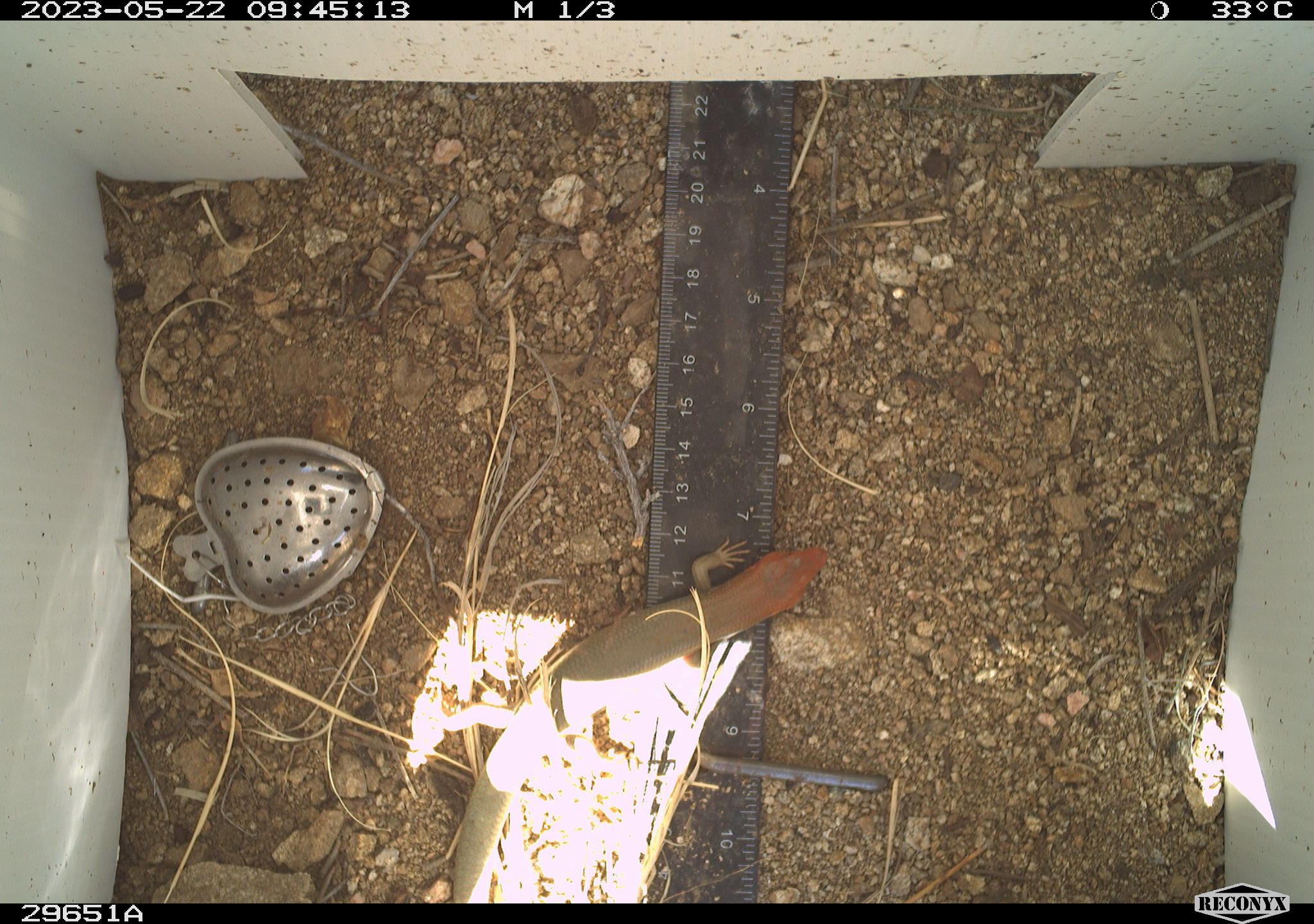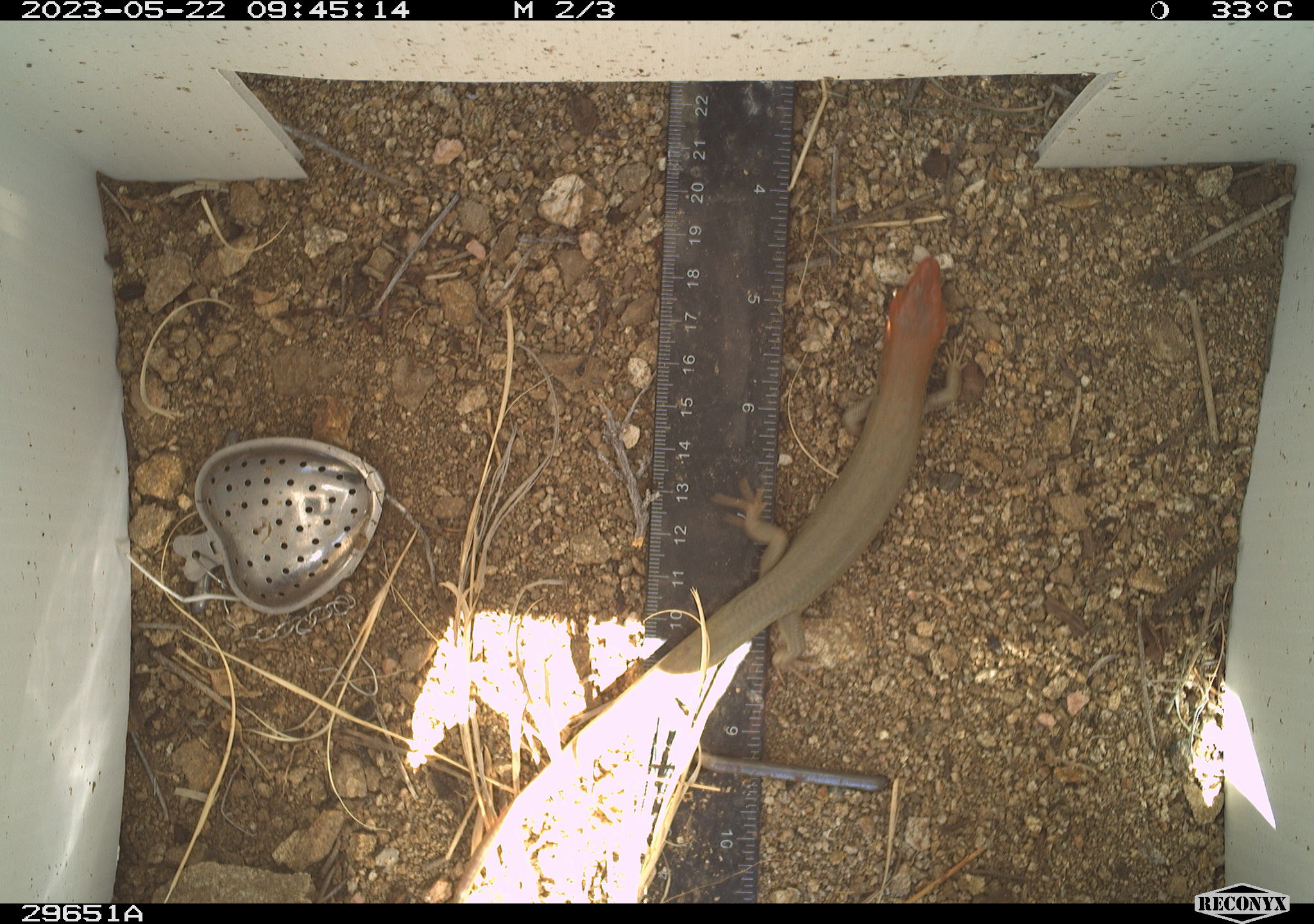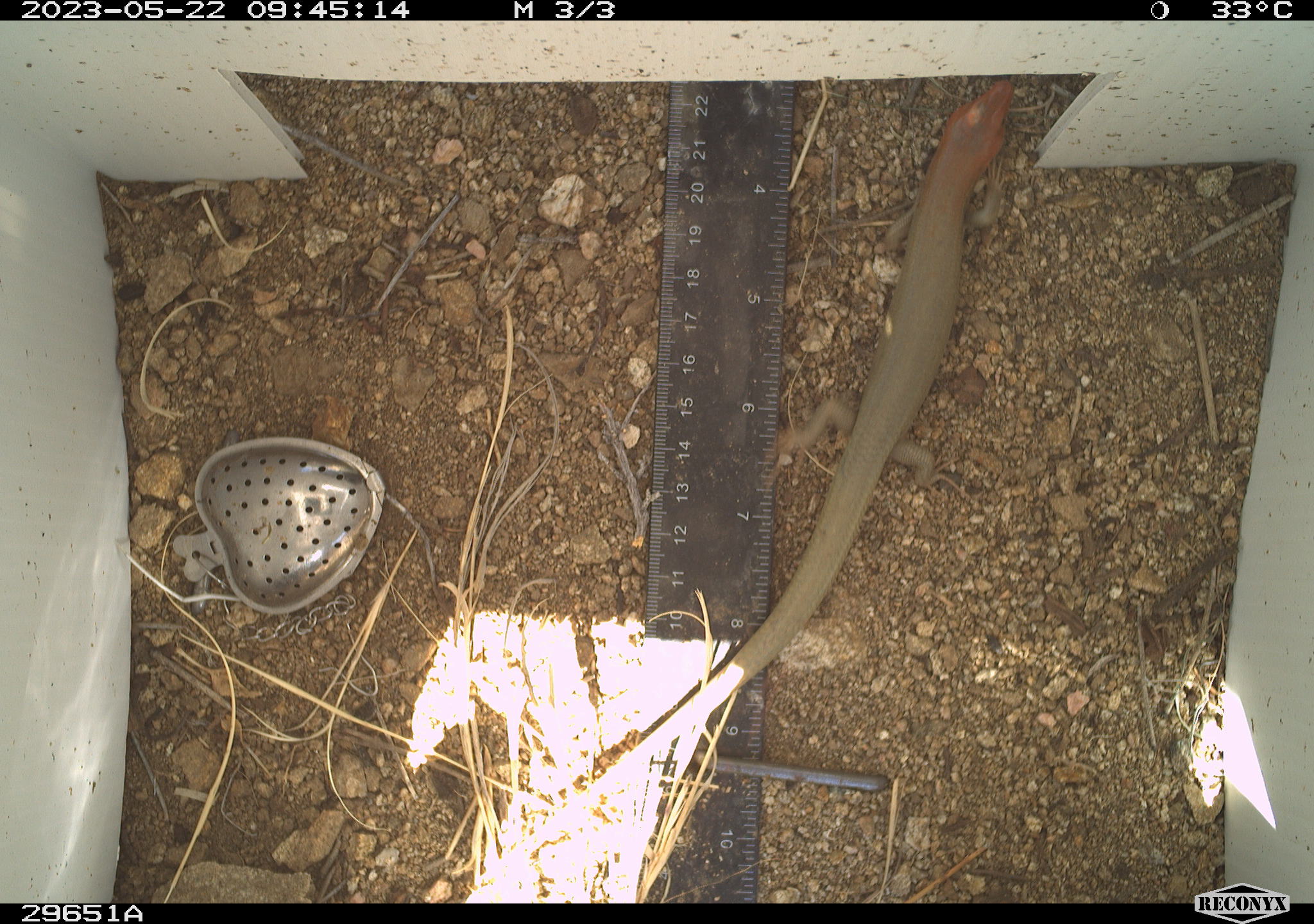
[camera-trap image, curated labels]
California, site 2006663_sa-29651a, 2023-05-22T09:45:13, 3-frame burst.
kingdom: Animalia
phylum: Chordata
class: Reptilia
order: Squamata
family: Scincidae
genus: Plestiodon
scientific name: Plestiodon gilberti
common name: gilbert's skink